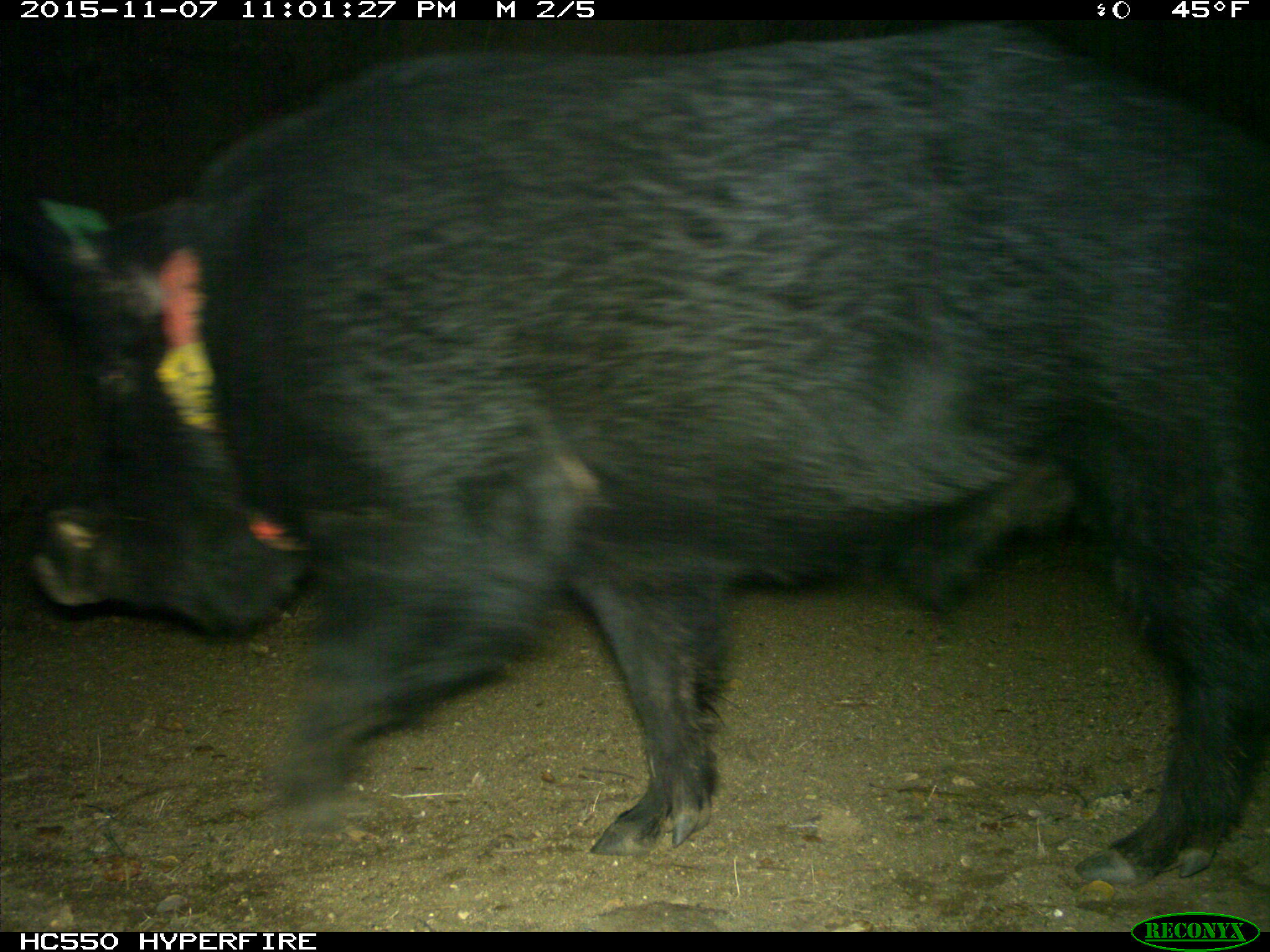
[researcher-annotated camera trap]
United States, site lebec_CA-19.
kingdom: Animalia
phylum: Chordata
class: Mammalia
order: Artiodactyla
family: Suidae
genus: Sus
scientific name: Sus scrofa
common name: wild boar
Sus scrofa (wild boar).